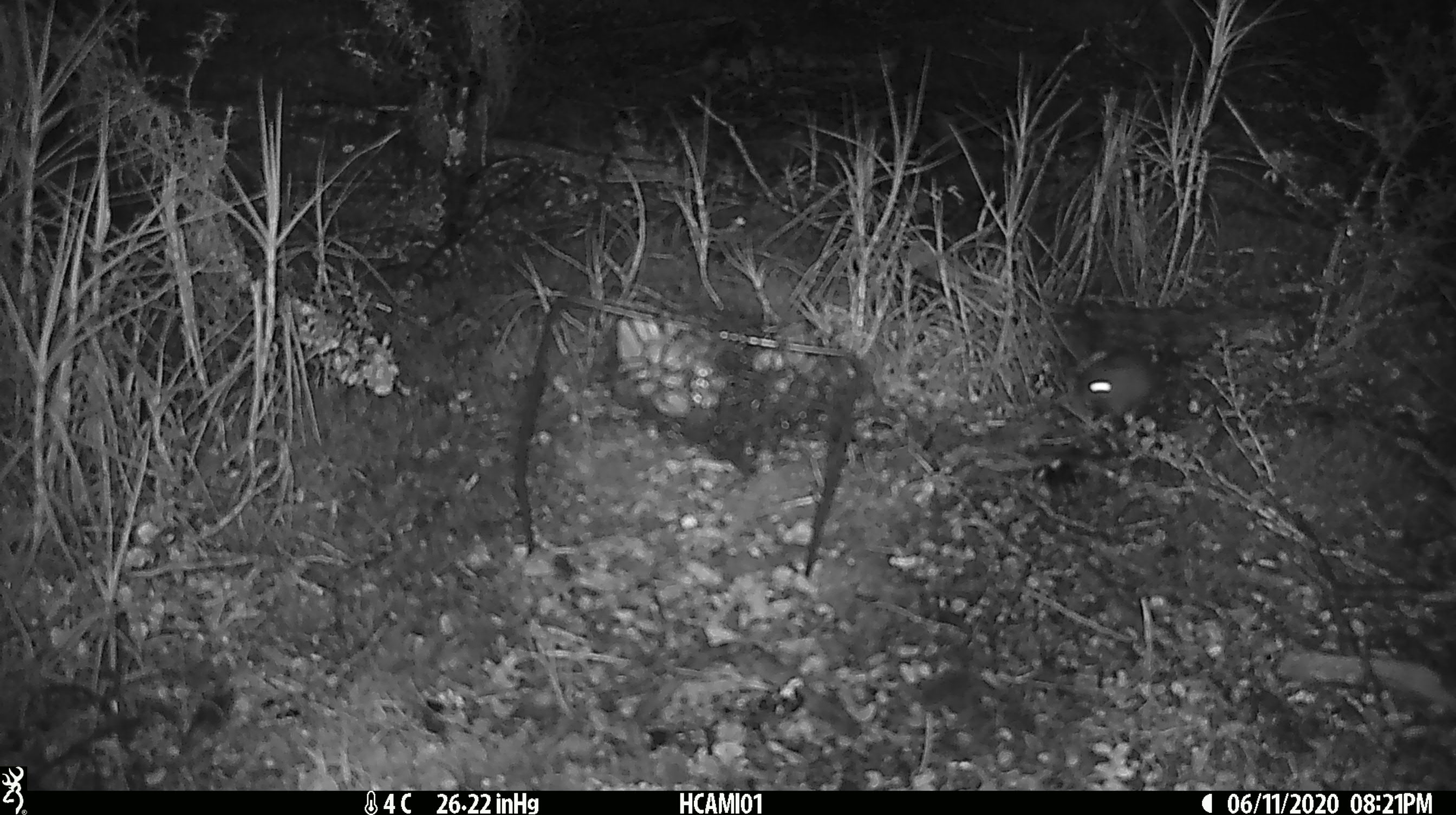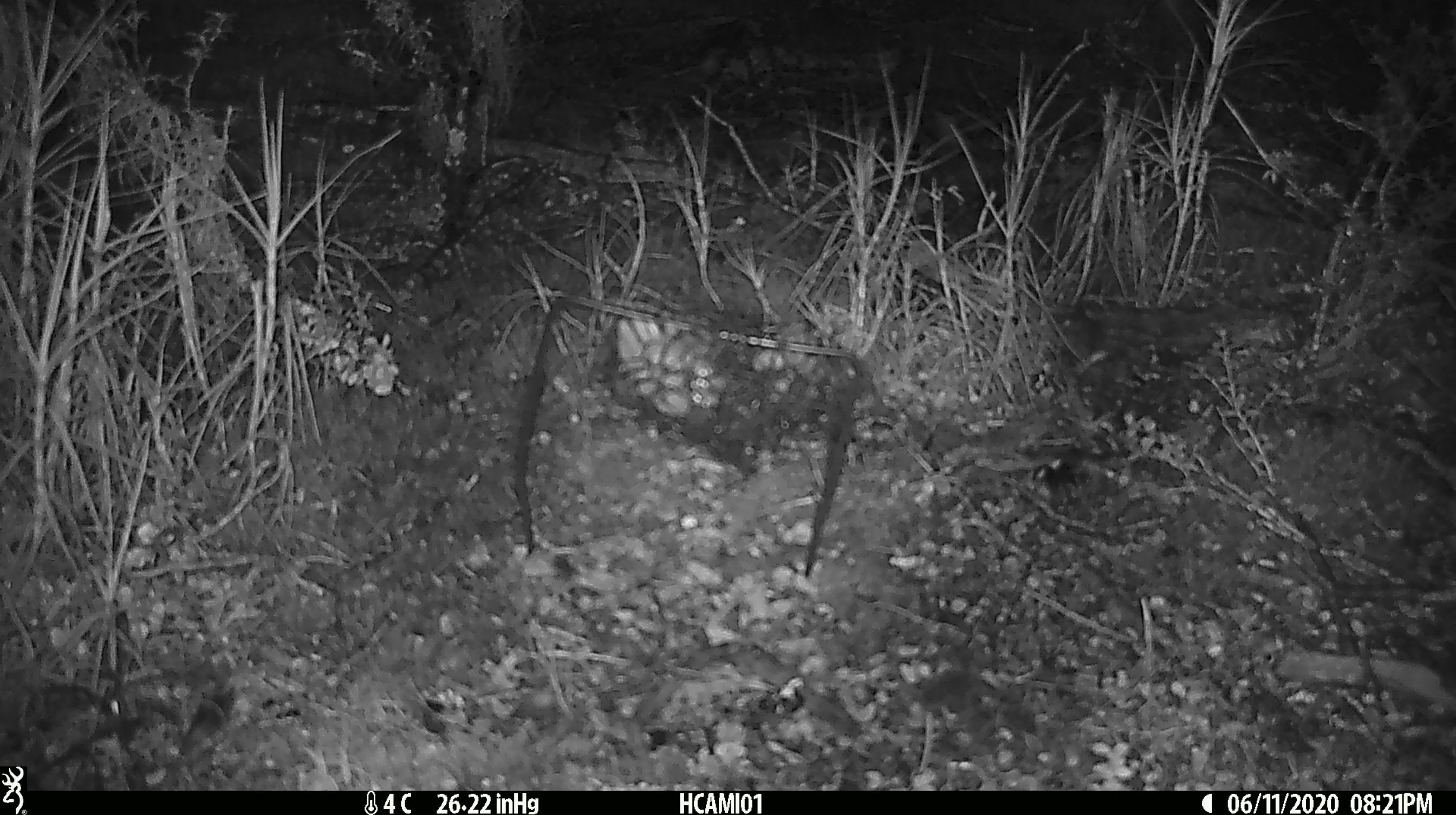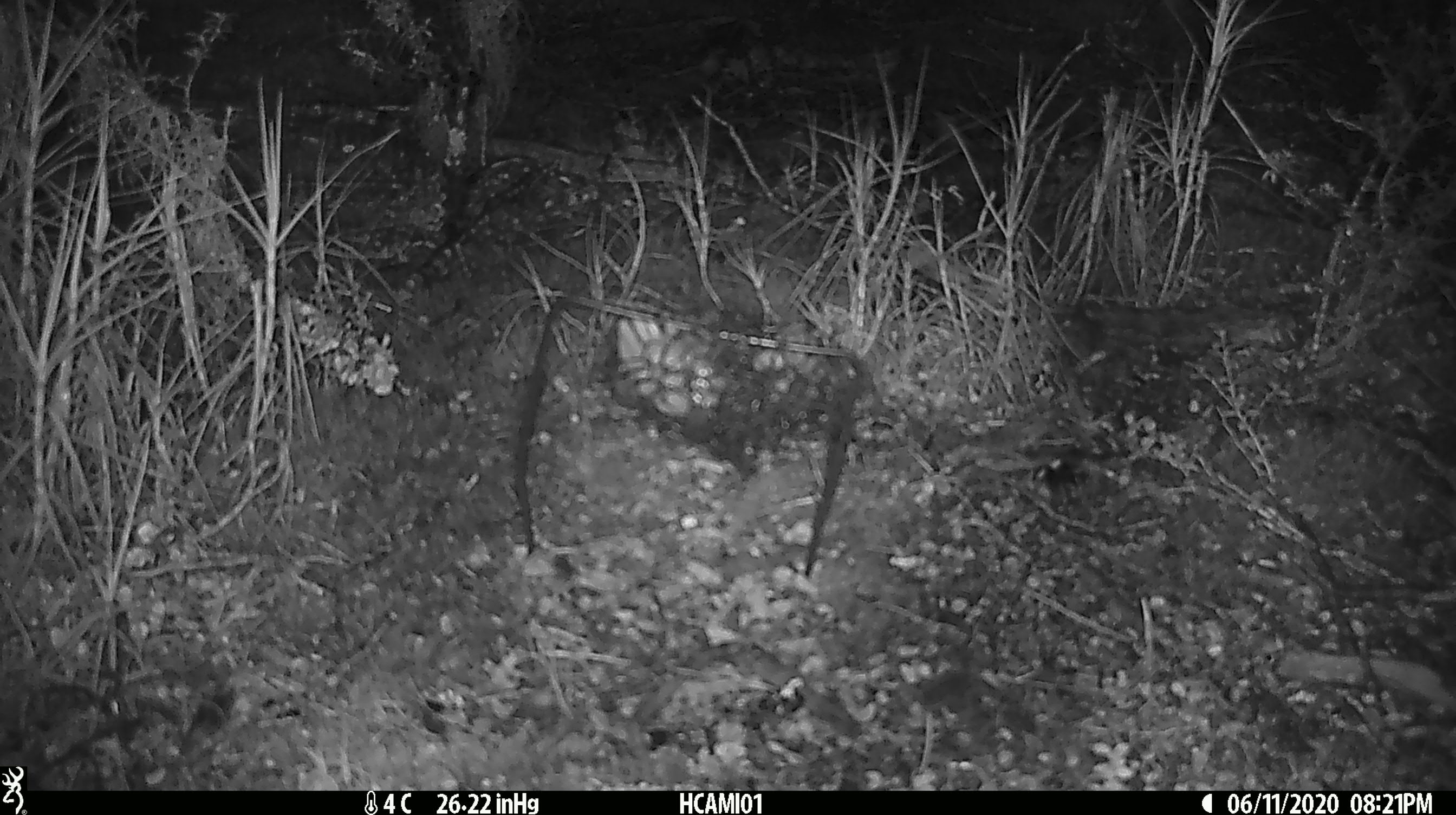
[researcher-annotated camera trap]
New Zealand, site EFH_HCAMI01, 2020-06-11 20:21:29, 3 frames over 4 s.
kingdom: Animalia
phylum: Chordata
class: Mammalia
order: Rodentia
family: Muridae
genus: Mus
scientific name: Mus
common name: mouse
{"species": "mouse (Mus)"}